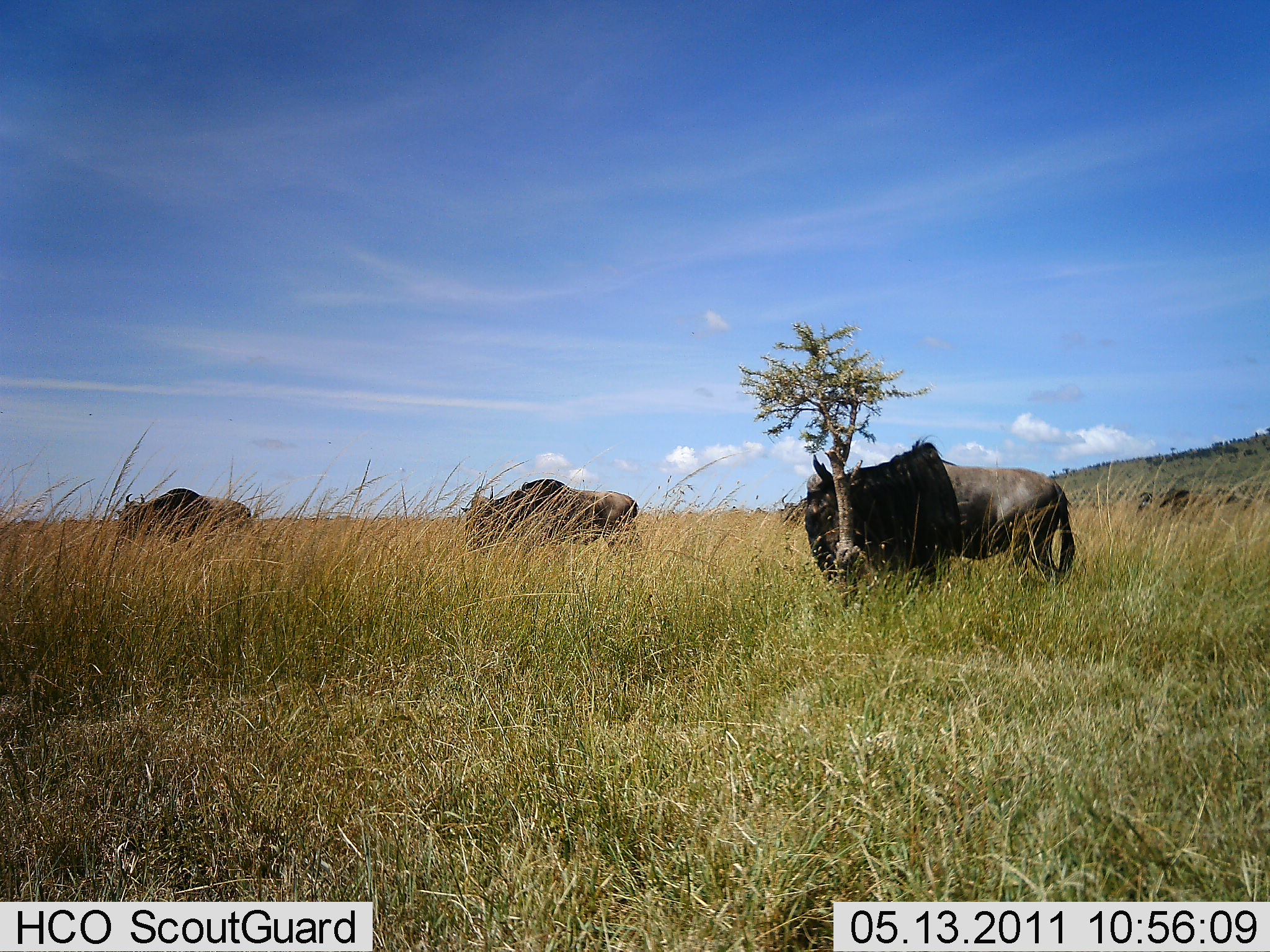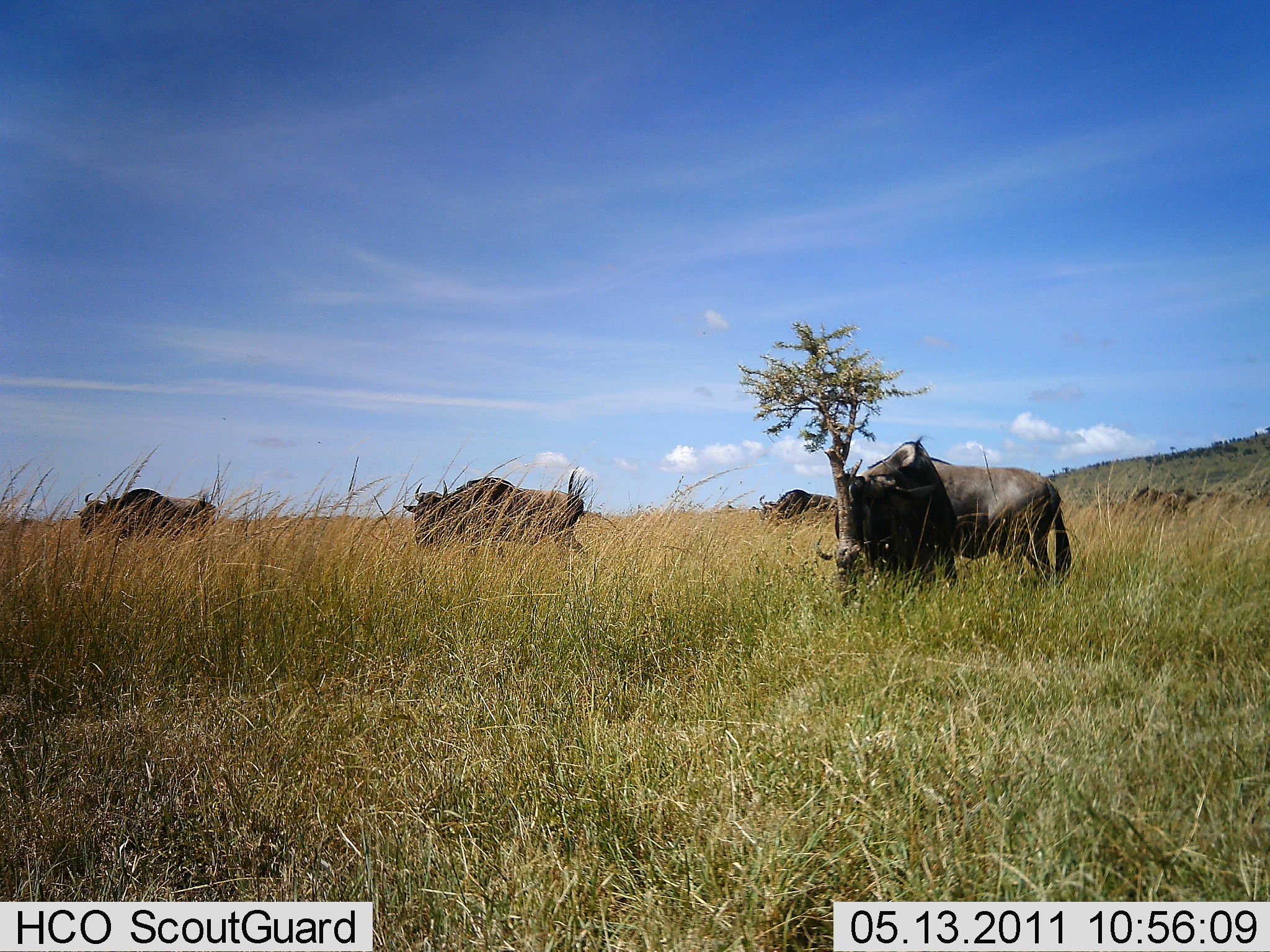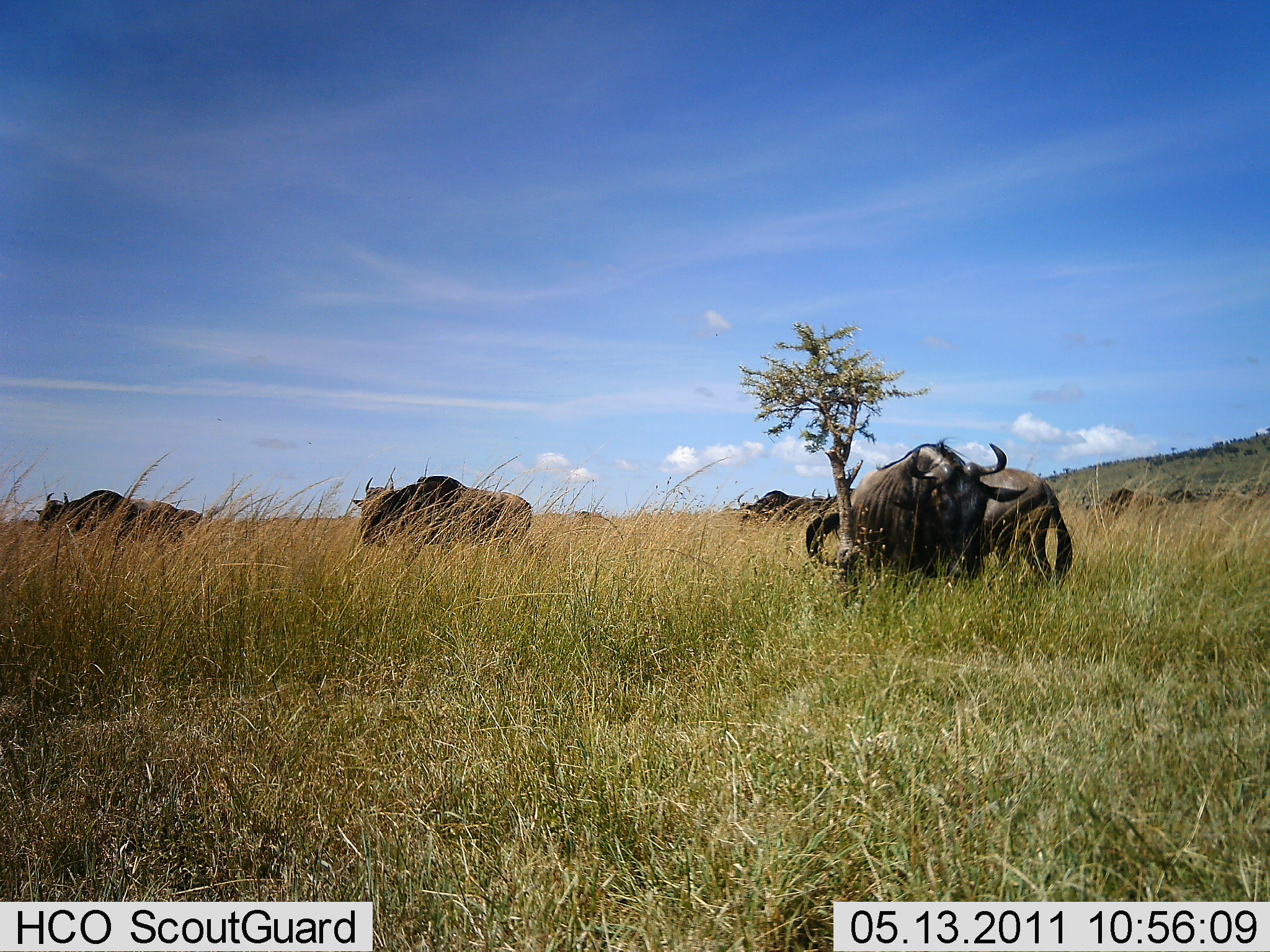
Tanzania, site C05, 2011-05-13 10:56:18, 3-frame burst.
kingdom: Animalia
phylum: Chordata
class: Mammalia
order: Artiodactyla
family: Bovidae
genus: Connochaetes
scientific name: Connochaetes taurinus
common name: blue wildebeest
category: wildebeest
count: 5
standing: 36%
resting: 7%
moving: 36%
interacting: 7%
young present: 0%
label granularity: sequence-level